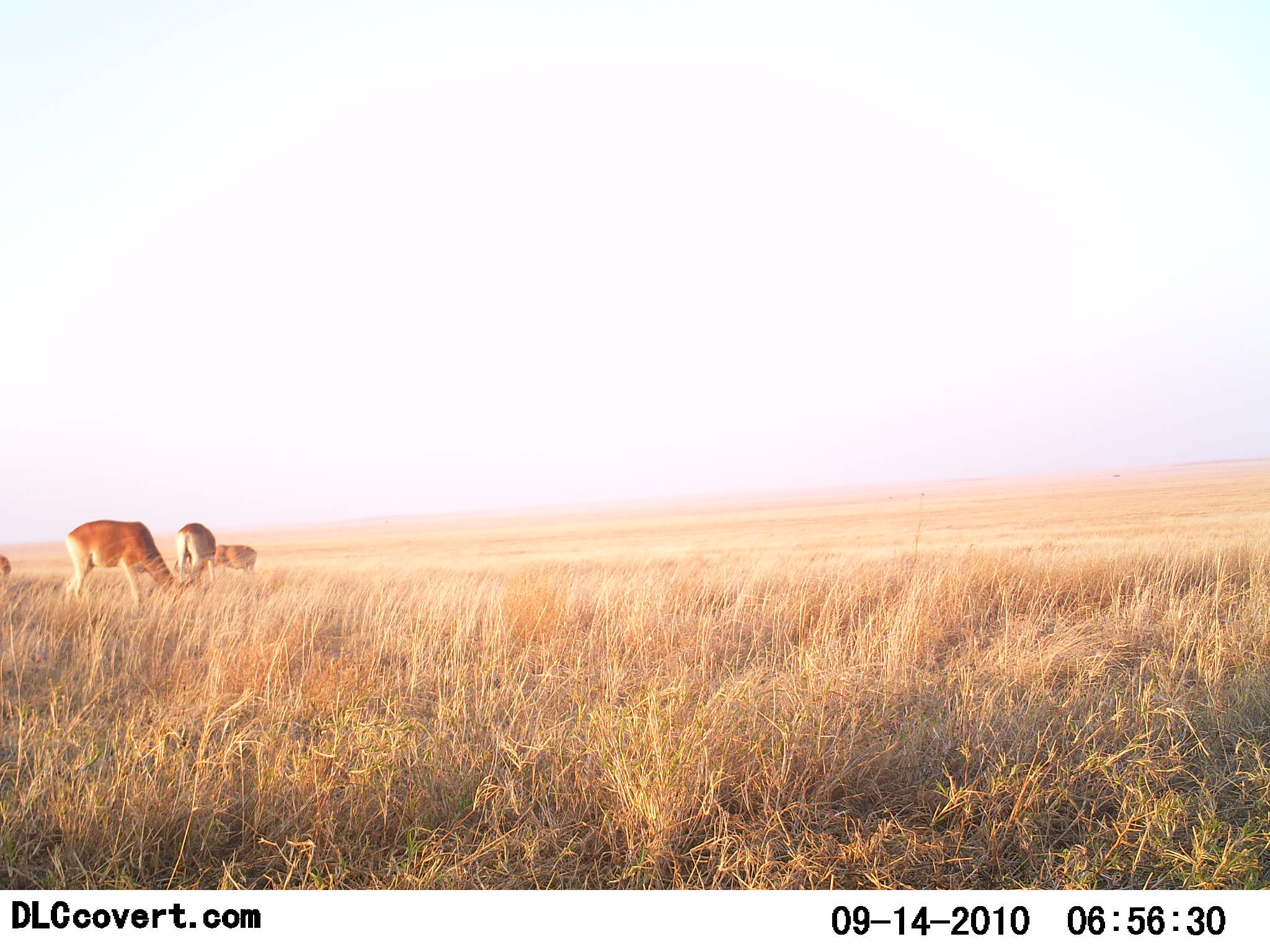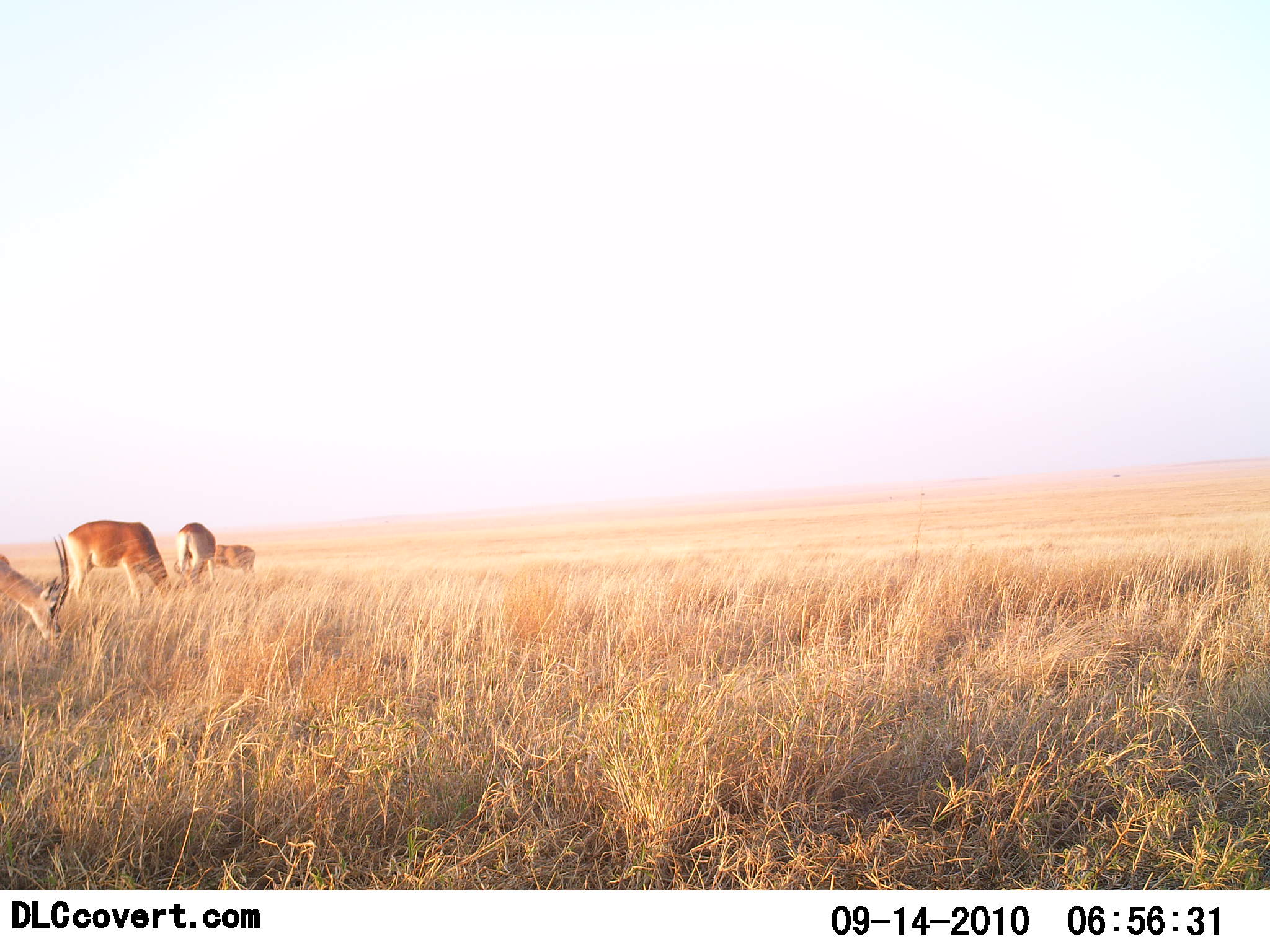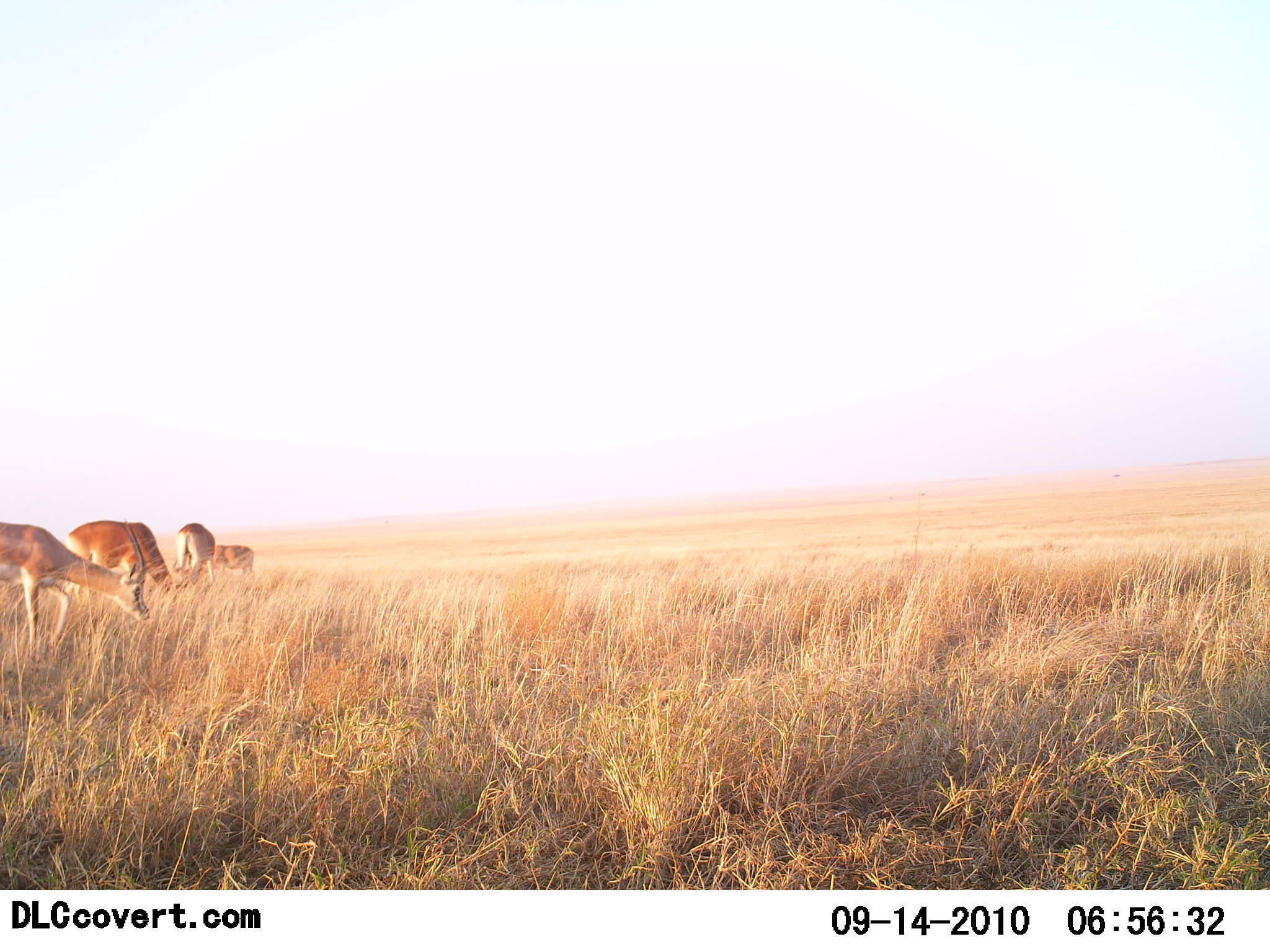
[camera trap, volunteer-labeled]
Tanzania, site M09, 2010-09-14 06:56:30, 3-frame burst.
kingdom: Animalia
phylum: Chordata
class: Mammalia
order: Artiodactyla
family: Bovidae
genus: Nanger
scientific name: Nanger granti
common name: grant's gazelle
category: gazellegrants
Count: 4.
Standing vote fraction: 17%.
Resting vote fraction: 8%.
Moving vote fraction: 25%.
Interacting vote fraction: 0%.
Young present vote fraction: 0%.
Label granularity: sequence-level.